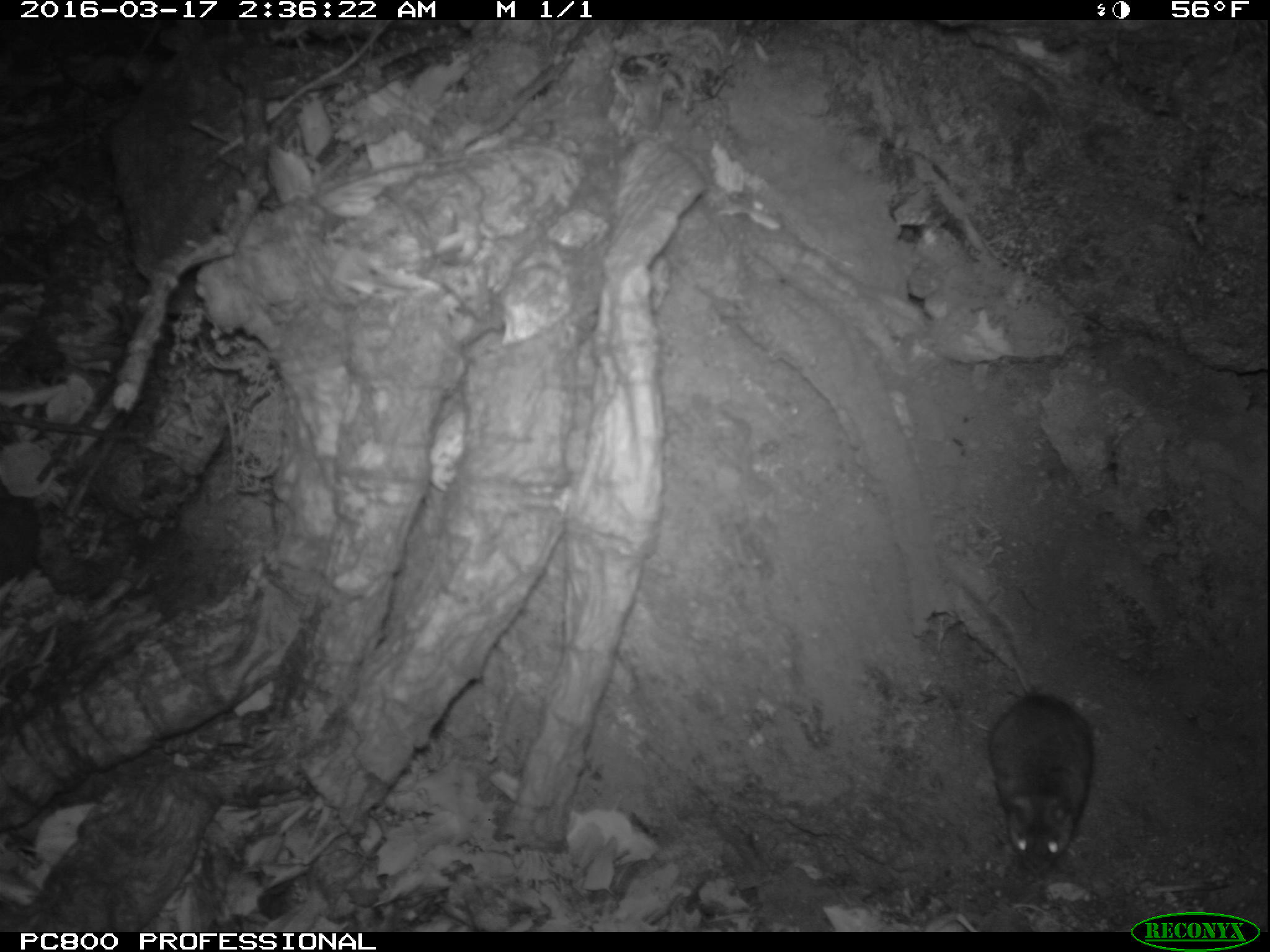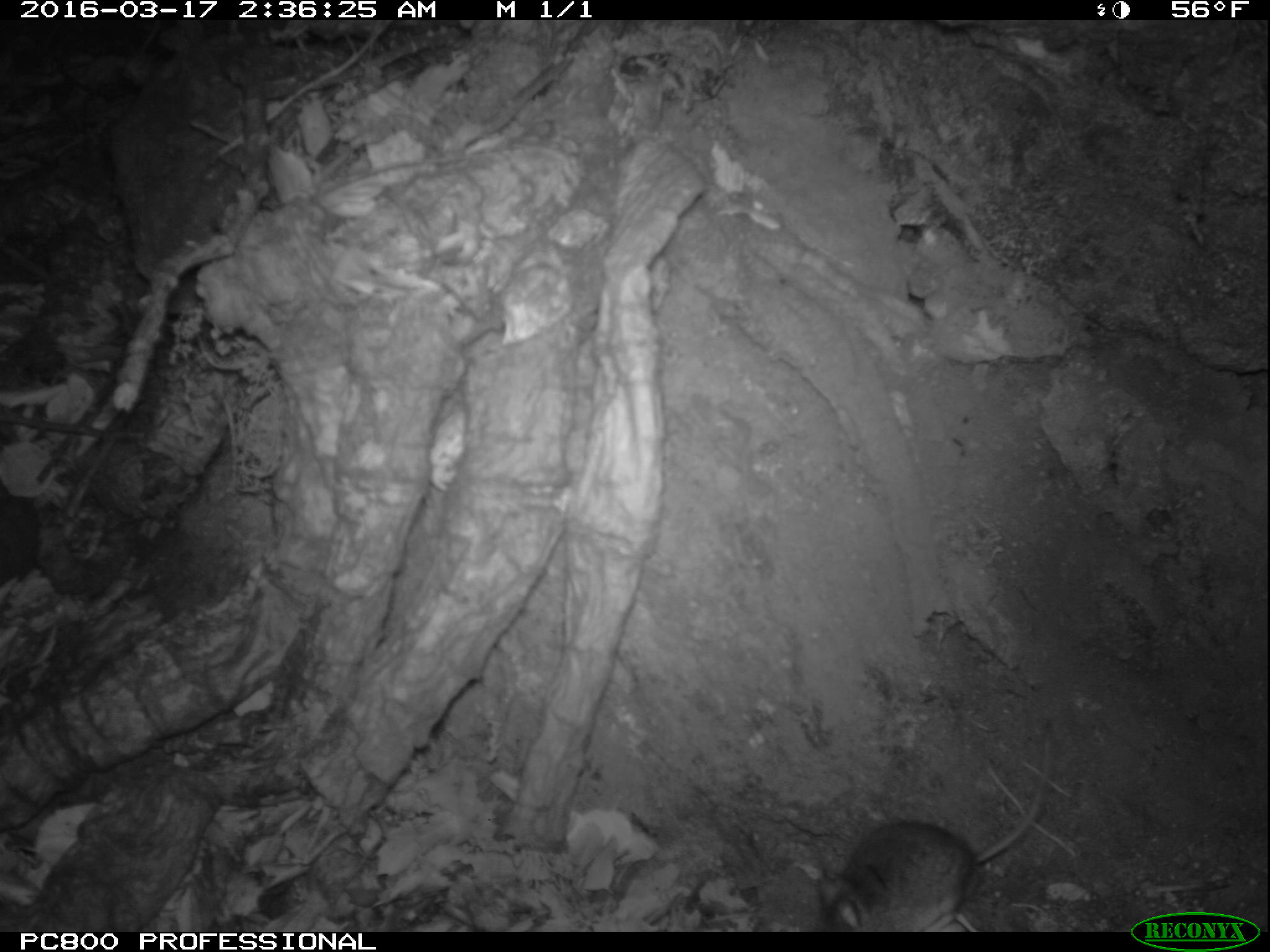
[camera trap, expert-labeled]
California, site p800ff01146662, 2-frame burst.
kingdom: Animalia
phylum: Chordata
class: Mammalia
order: Rodentia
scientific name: Rodentia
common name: rodent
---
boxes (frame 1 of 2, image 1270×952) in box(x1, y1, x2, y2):
rodent: box(944, 562, 1095, 879)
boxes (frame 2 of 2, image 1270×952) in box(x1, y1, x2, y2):
rodent: box(810, 726, 1052, 933)